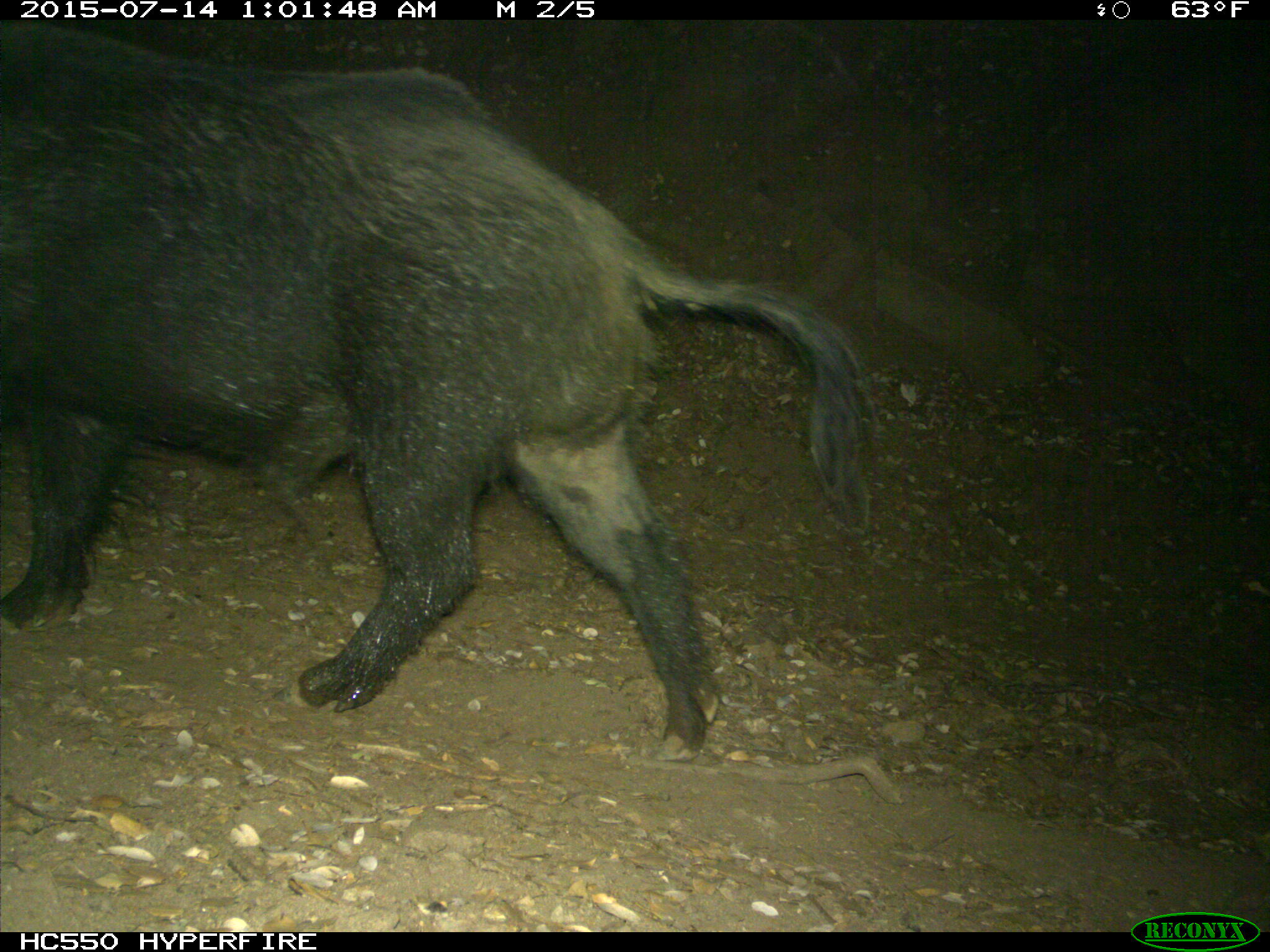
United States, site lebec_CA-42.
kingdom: Animalia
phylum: Chordata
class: Mammalia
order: Artiodactyla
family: Suidae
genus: Sus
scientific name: Sus scrofa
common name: wild boar